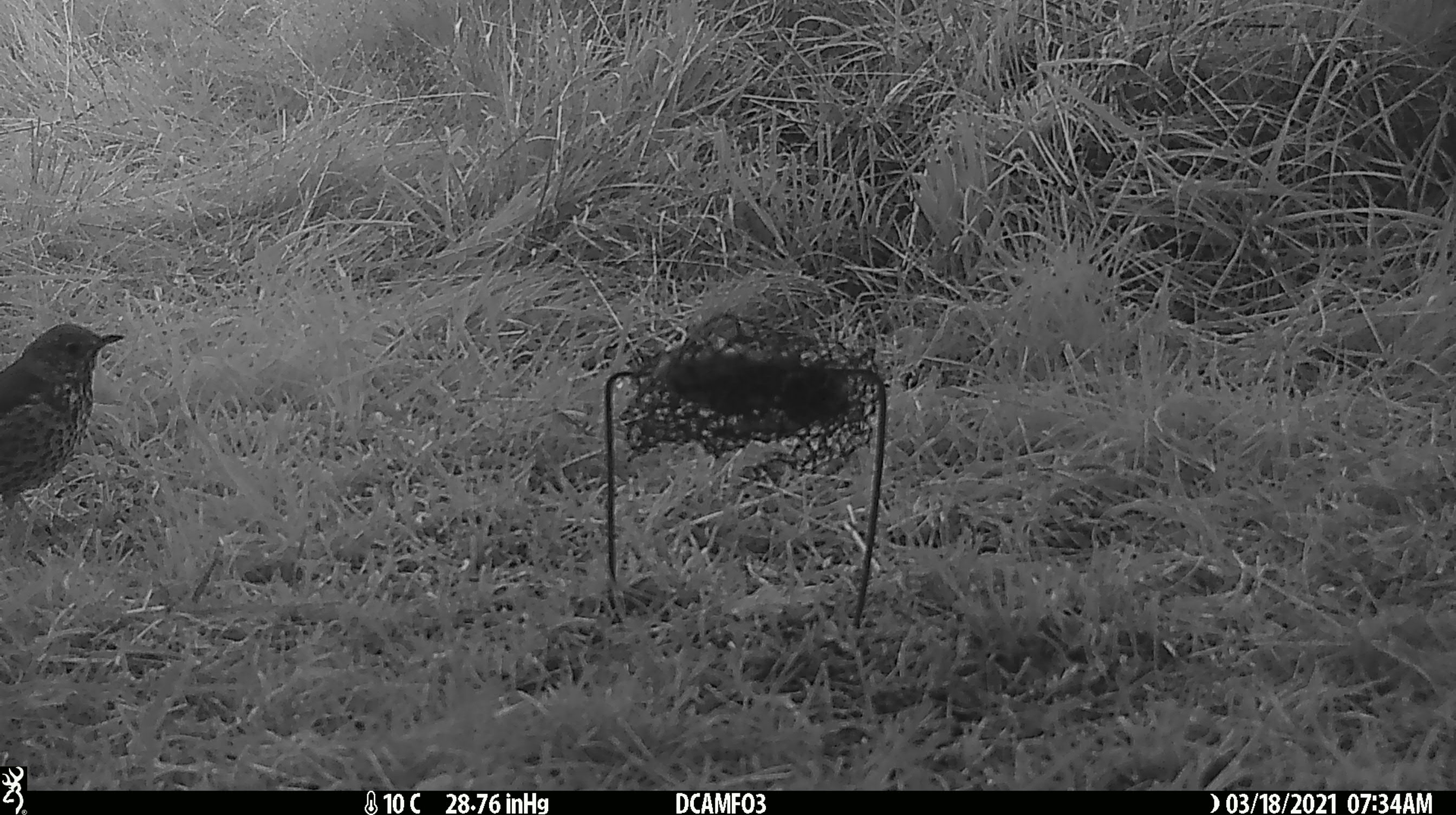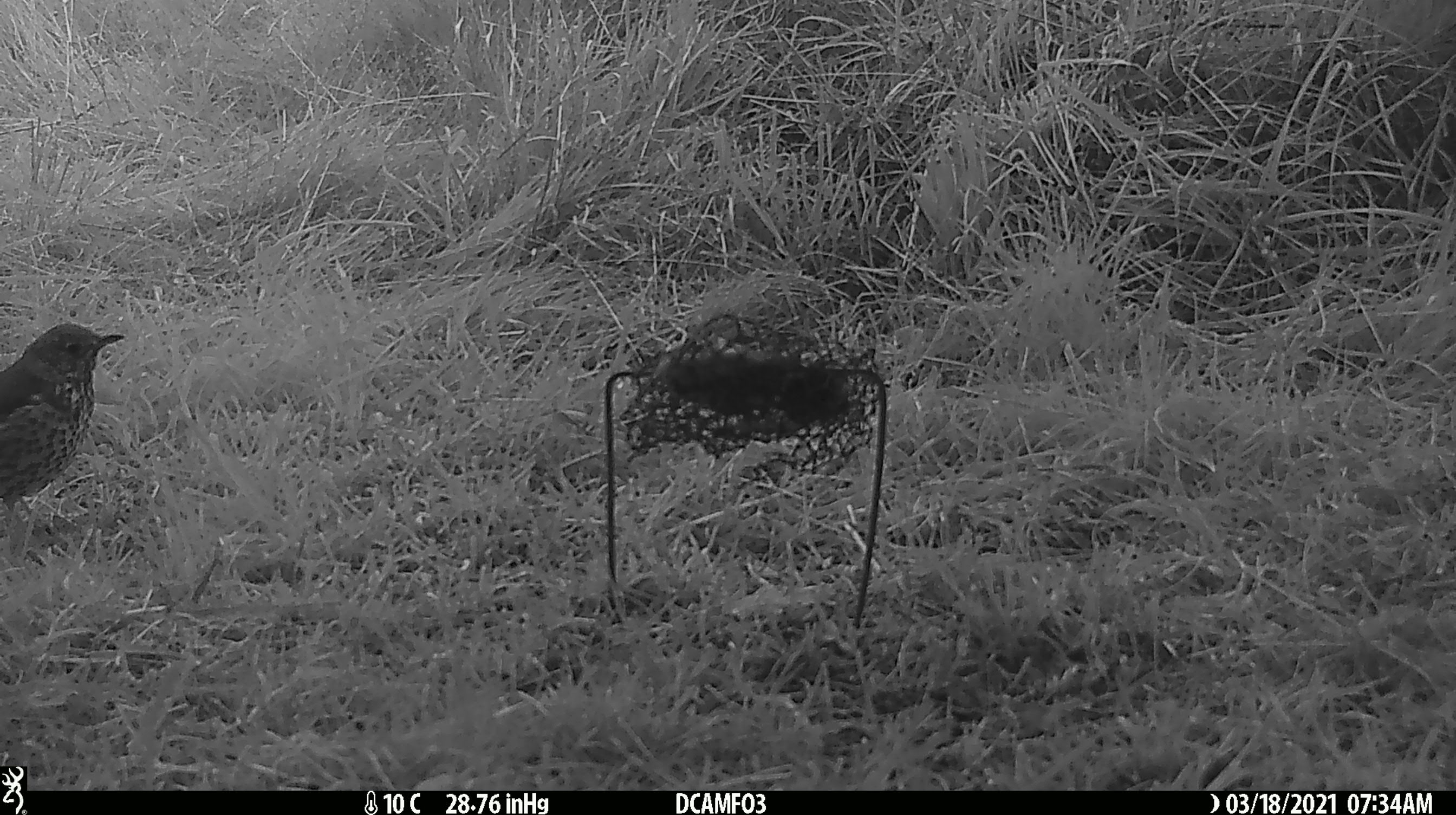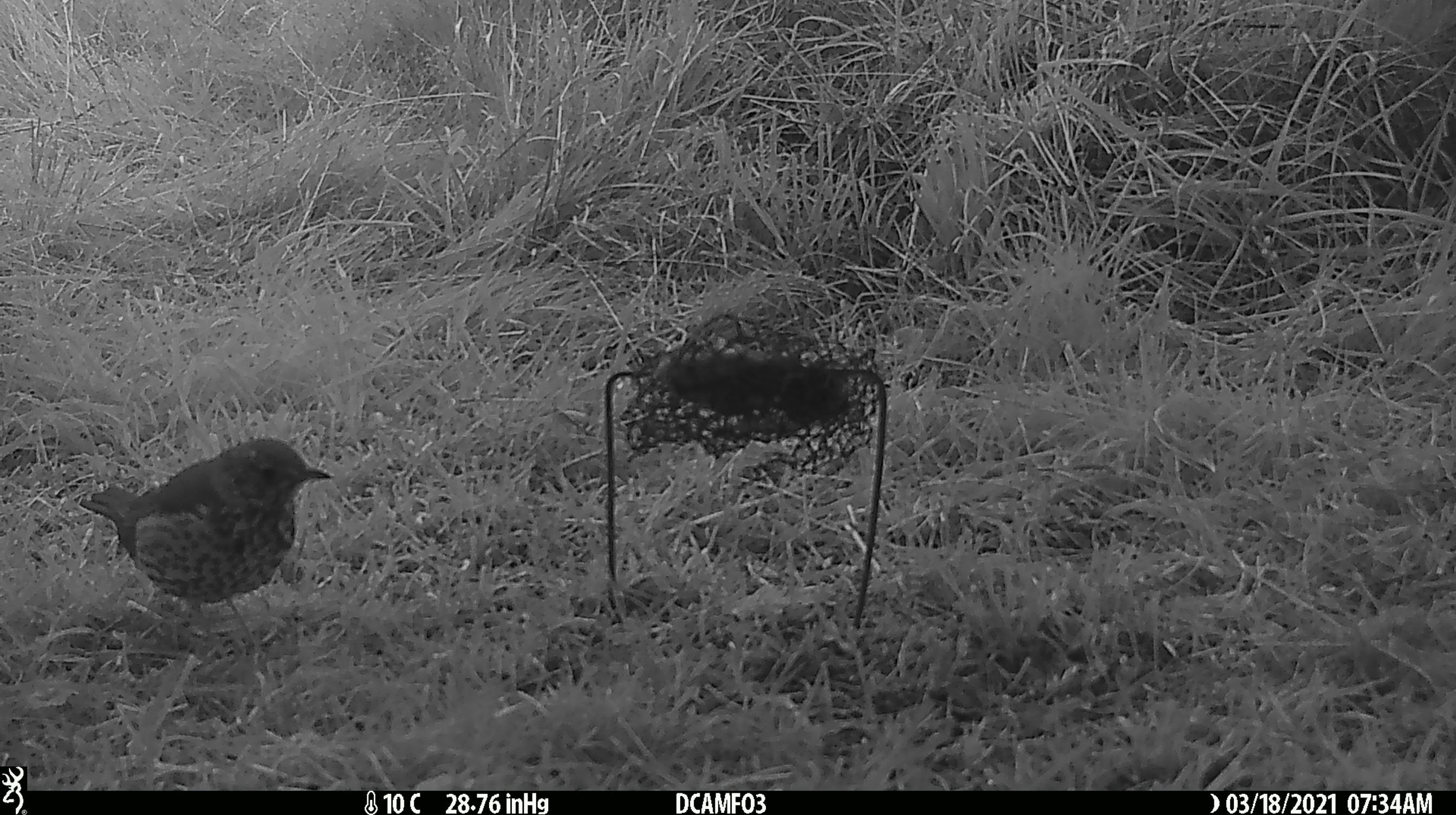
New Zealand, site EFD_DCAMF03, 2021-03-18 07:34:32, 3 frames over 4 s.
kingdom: Animalia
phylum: Chordata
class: Aves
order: Passeriformes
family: Turdidae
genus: Turdus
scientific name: Turdus philomelos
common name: song thrush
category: thrush